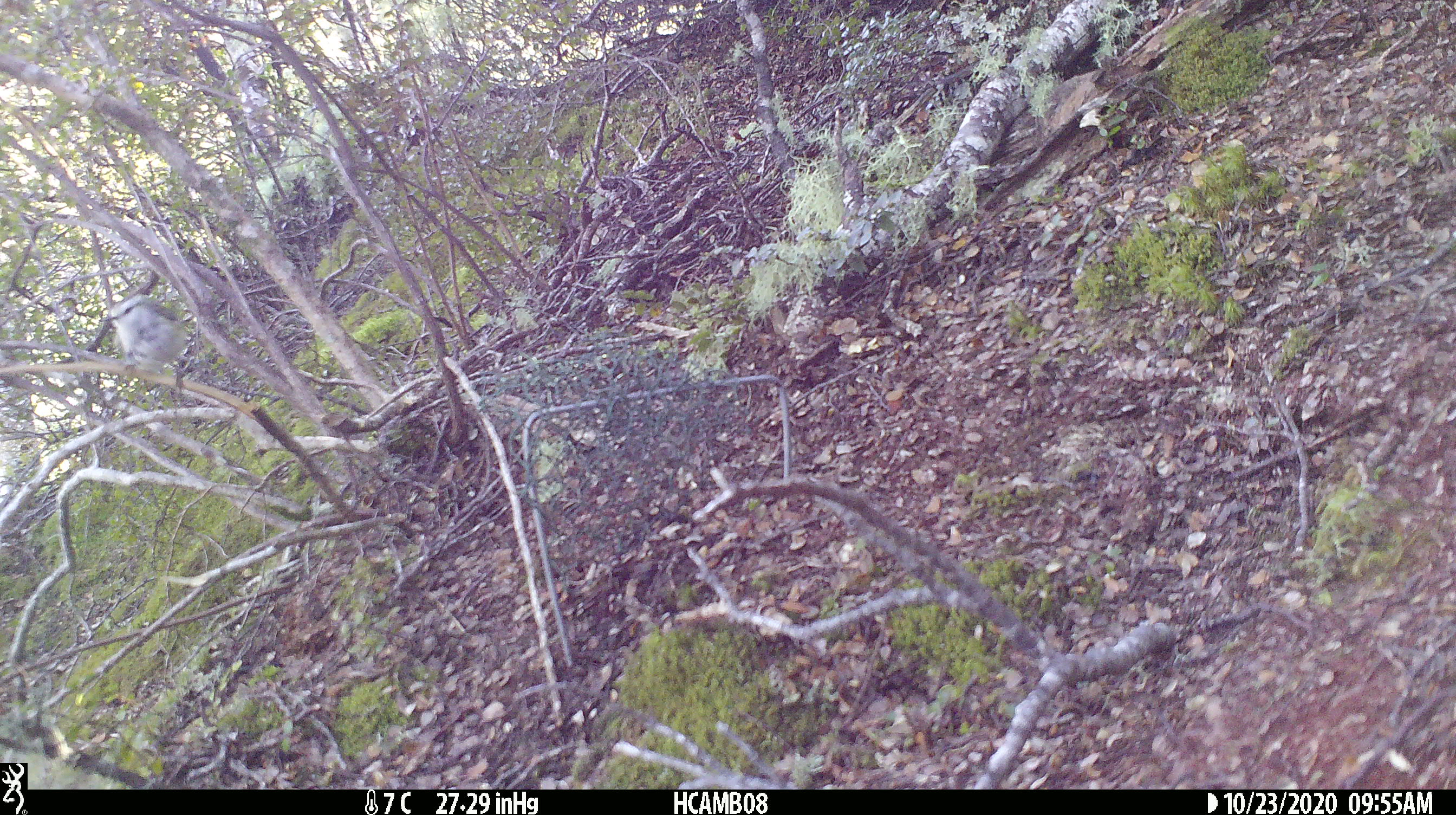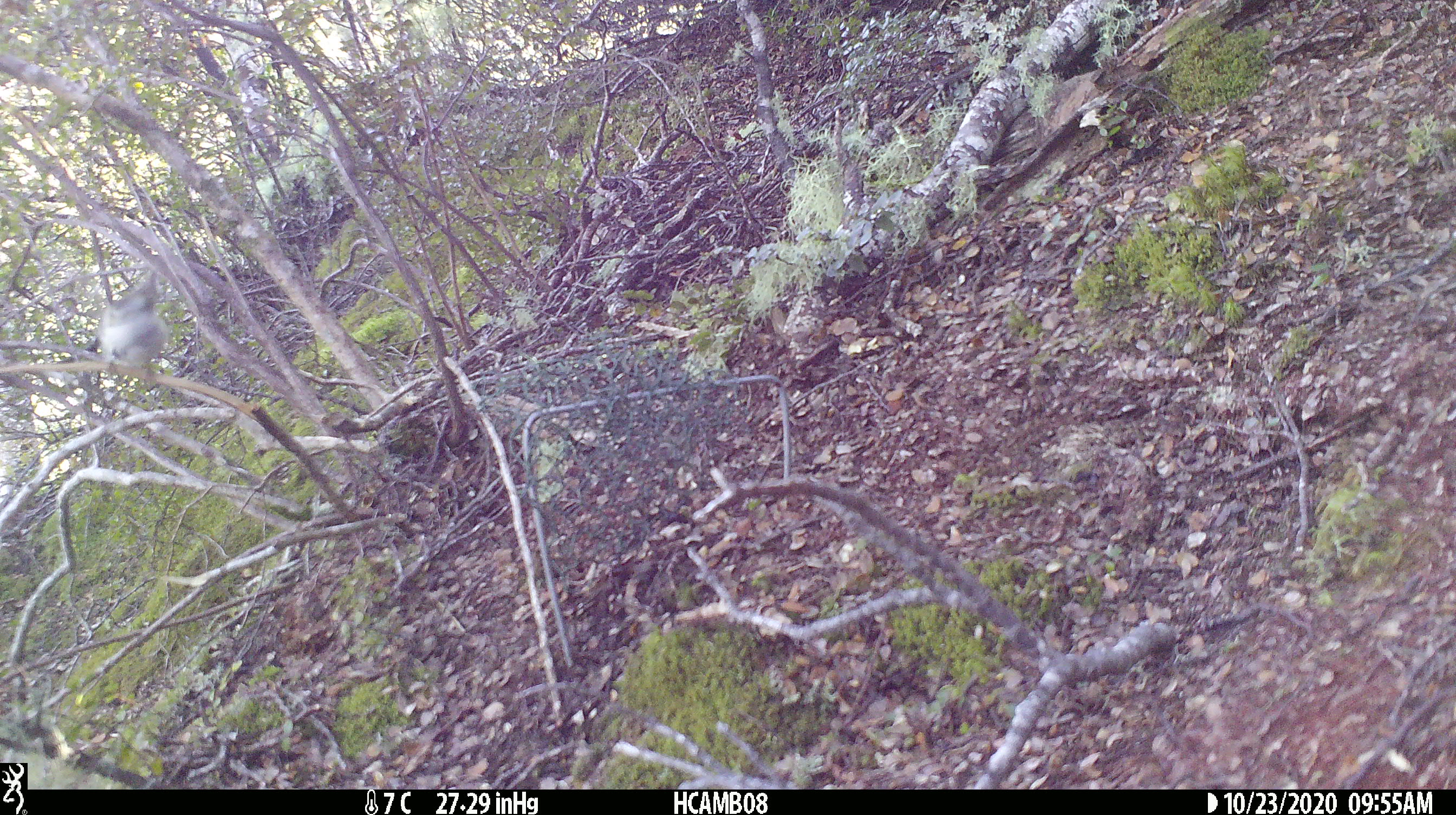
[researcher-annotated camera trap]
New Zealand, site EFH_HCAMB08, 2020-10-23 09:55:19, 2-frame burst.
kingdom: Animalia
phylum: Chordata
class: Aves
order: Passeriformes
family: Acanthisittidae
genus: Acanthisitta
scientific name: Acanthisitta chloris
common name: rifleman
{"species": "rifleman (Acanthisitta chloris)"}